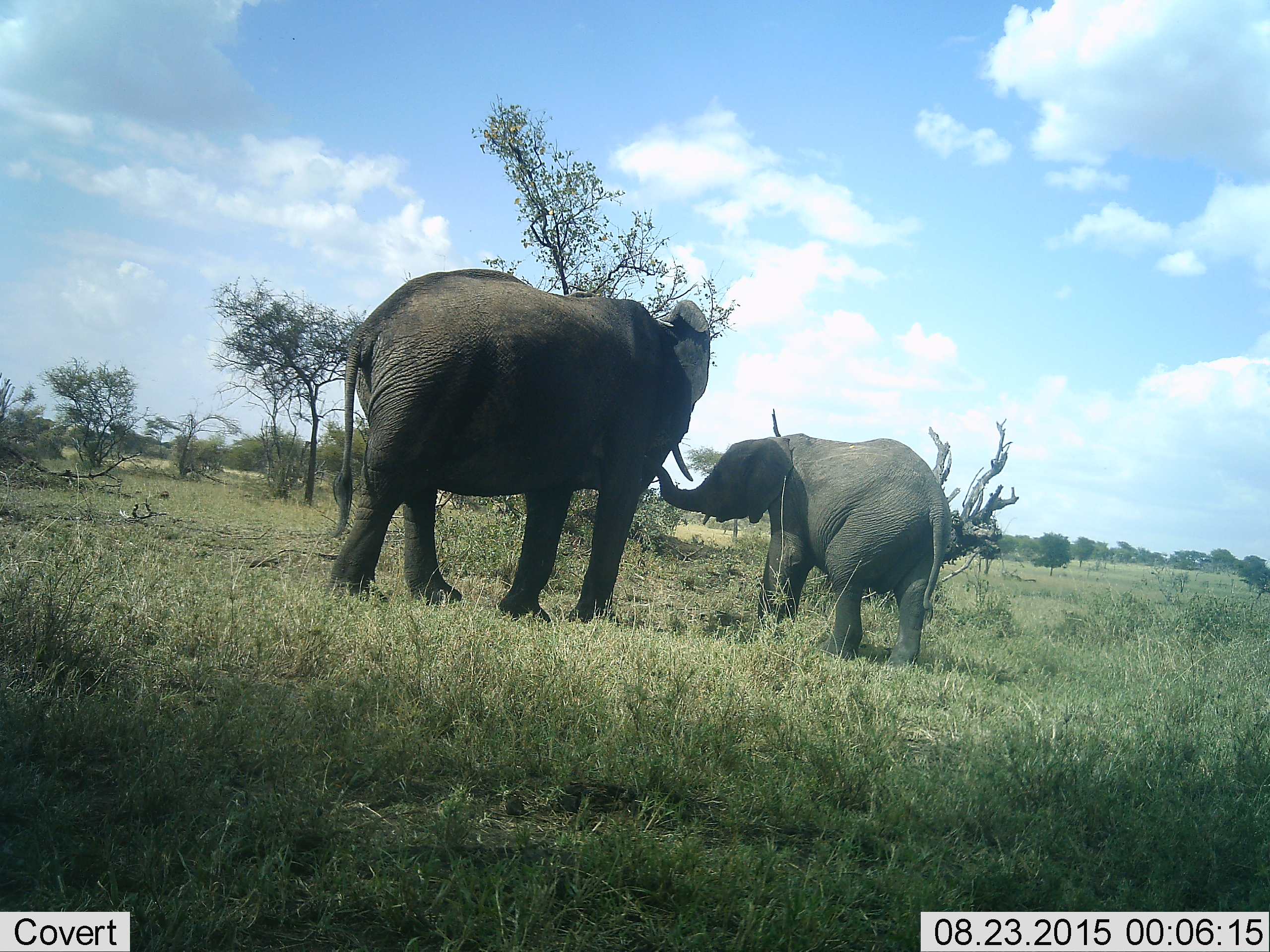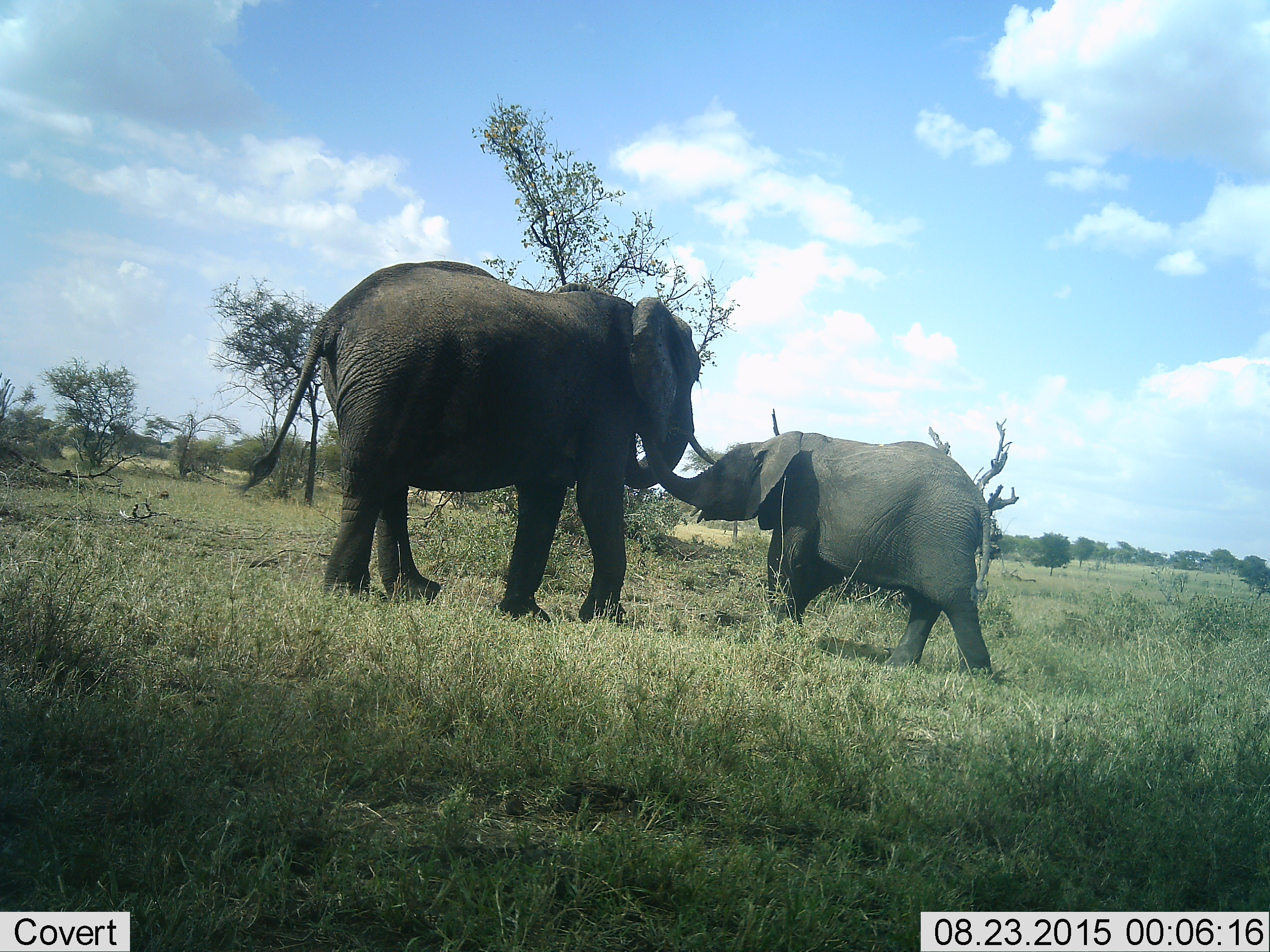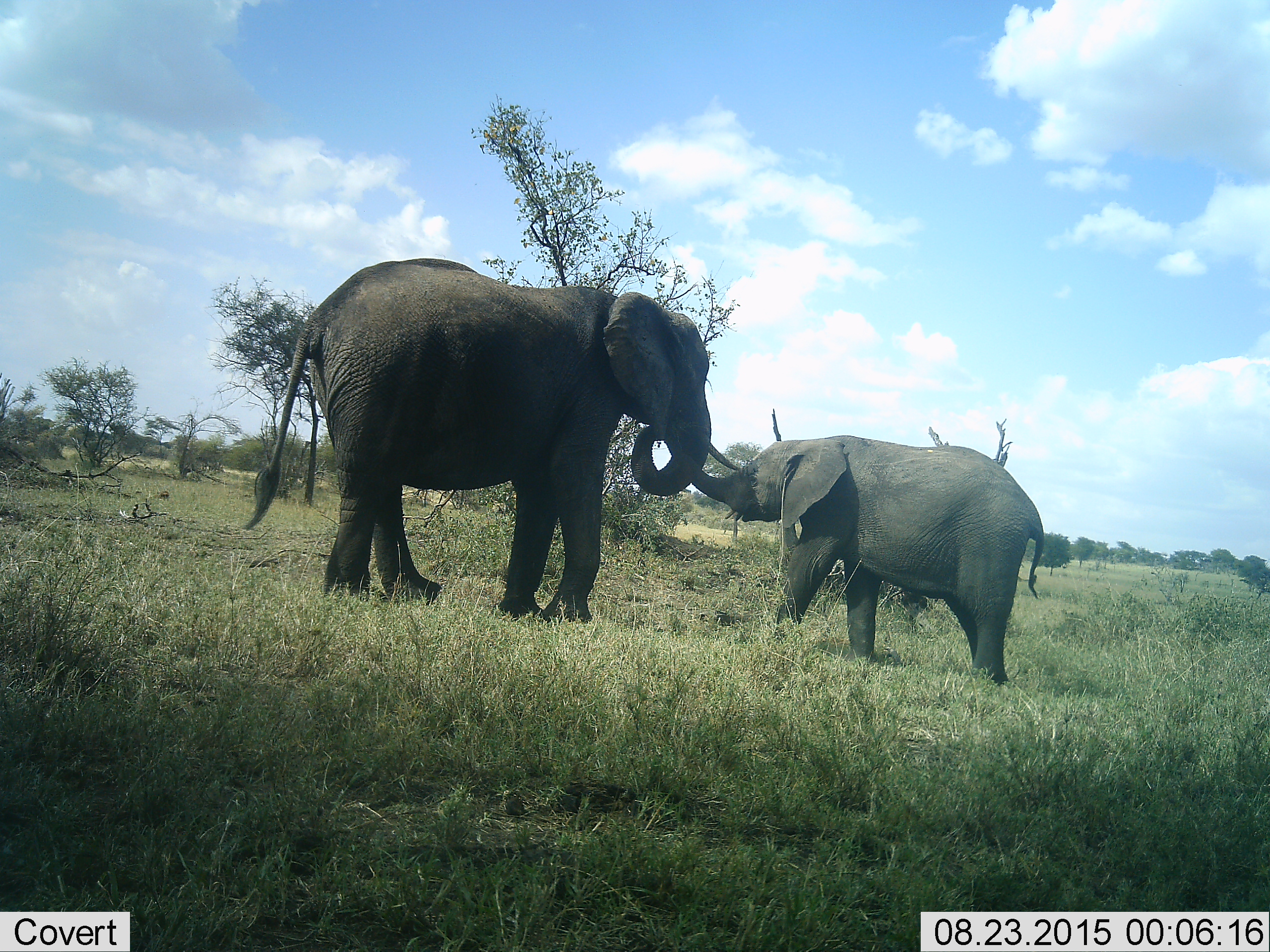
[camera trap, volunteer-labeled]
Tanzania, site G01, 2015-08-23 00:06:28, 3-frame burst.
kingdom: Animalia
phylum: Chordata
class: Mammalia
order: Proboscidea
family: Elephantidae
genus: Loxodonta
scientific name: Loxodonta africana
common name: african bush elephant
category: elephant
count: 2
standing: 45%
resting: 0%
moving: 25%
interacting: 80%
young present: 95%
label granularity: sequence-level